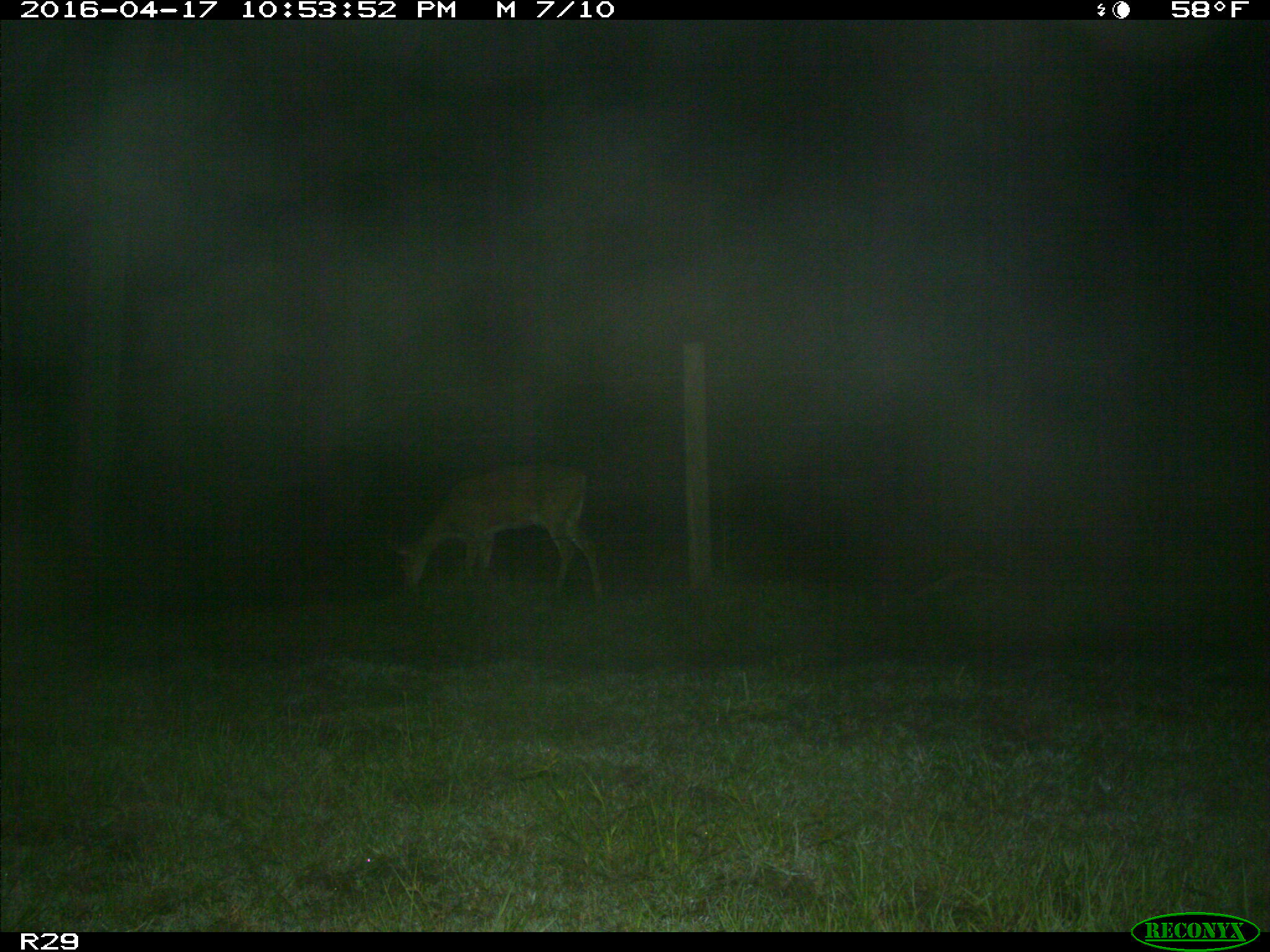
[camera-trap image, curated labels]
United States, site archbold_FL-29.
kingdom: Animalia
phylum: Chordata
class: Mammalia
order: Artiodactyla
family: Cervidae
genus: Odocoileus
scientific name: Odocoileus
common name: deer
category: unidentified deer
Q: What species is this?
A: Unidentified deer (deer) (Odocoileus).